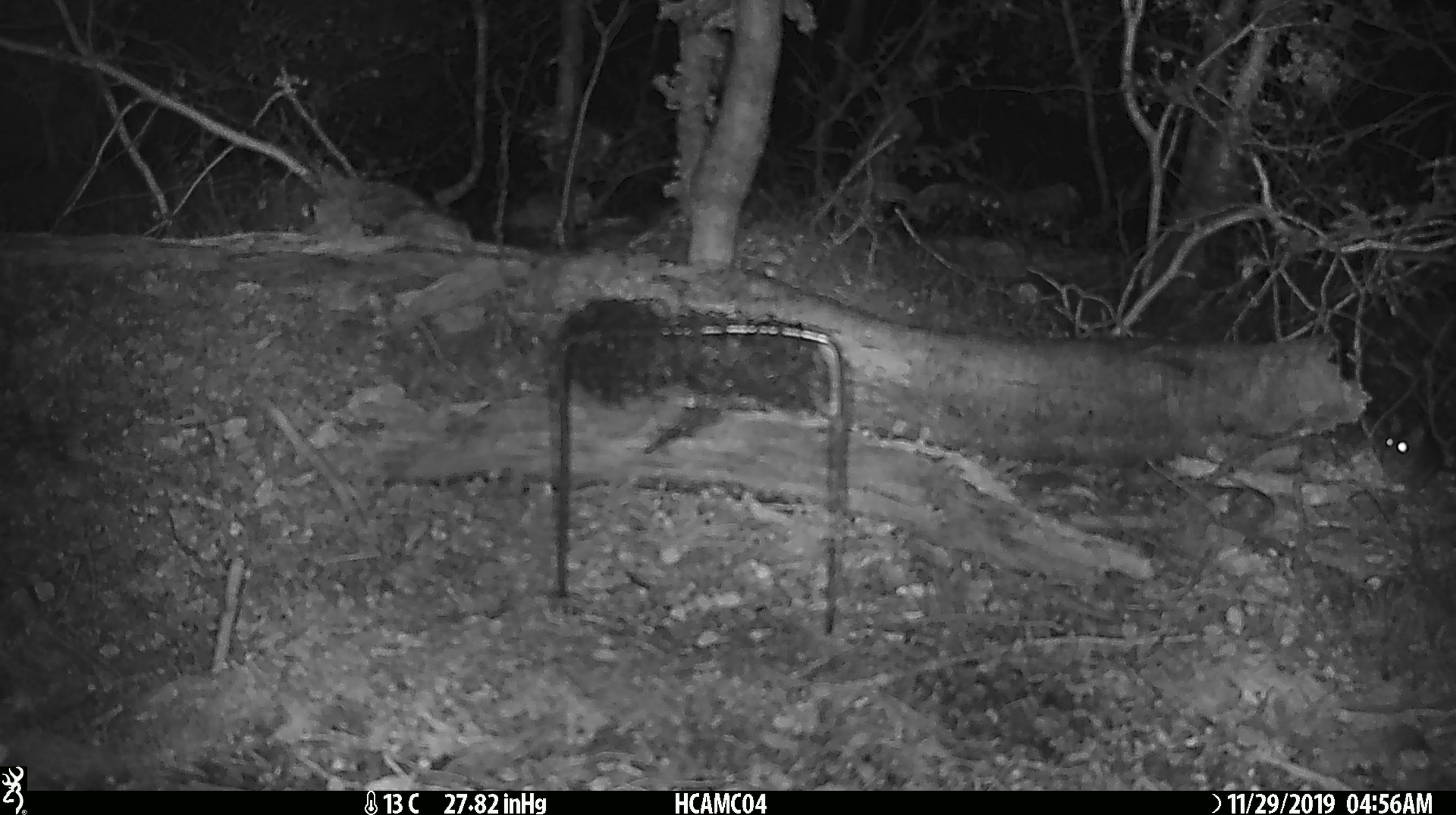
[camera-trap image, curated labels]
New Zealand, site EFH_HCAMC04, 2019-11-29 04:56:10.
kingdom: Animalia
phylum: Chordata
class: Mammalia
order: Rodentia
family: Muridae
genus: Mus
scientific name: Mus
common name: mouse